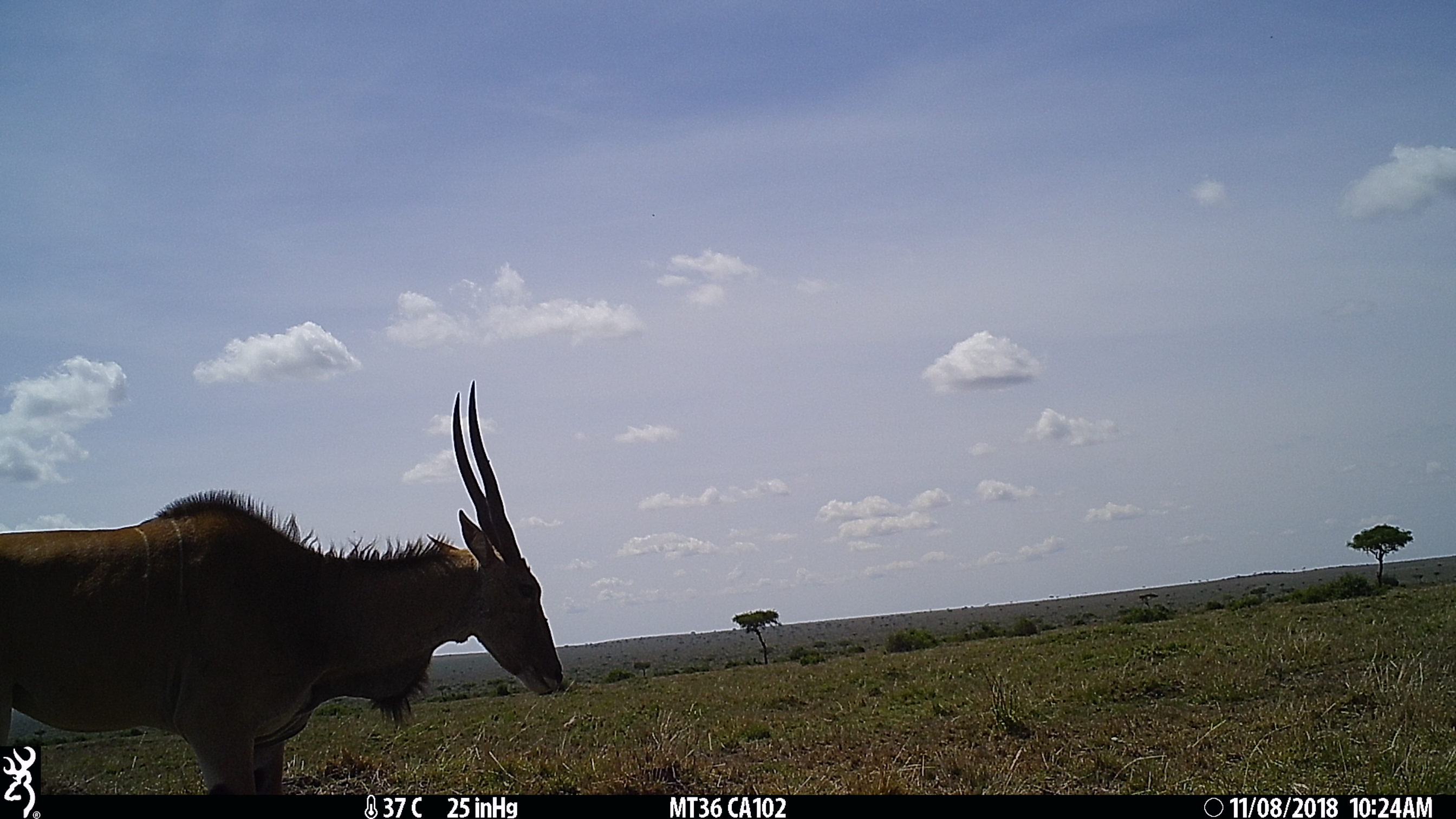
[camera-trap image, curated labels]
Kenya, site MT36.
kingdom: Animalia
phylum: Chordata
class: Mammalia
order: Artiodactyla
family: Bovidae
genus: Tragelaphus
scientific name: Tragelaphus oryx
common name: eland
Eland (Tragelaphus oryx).